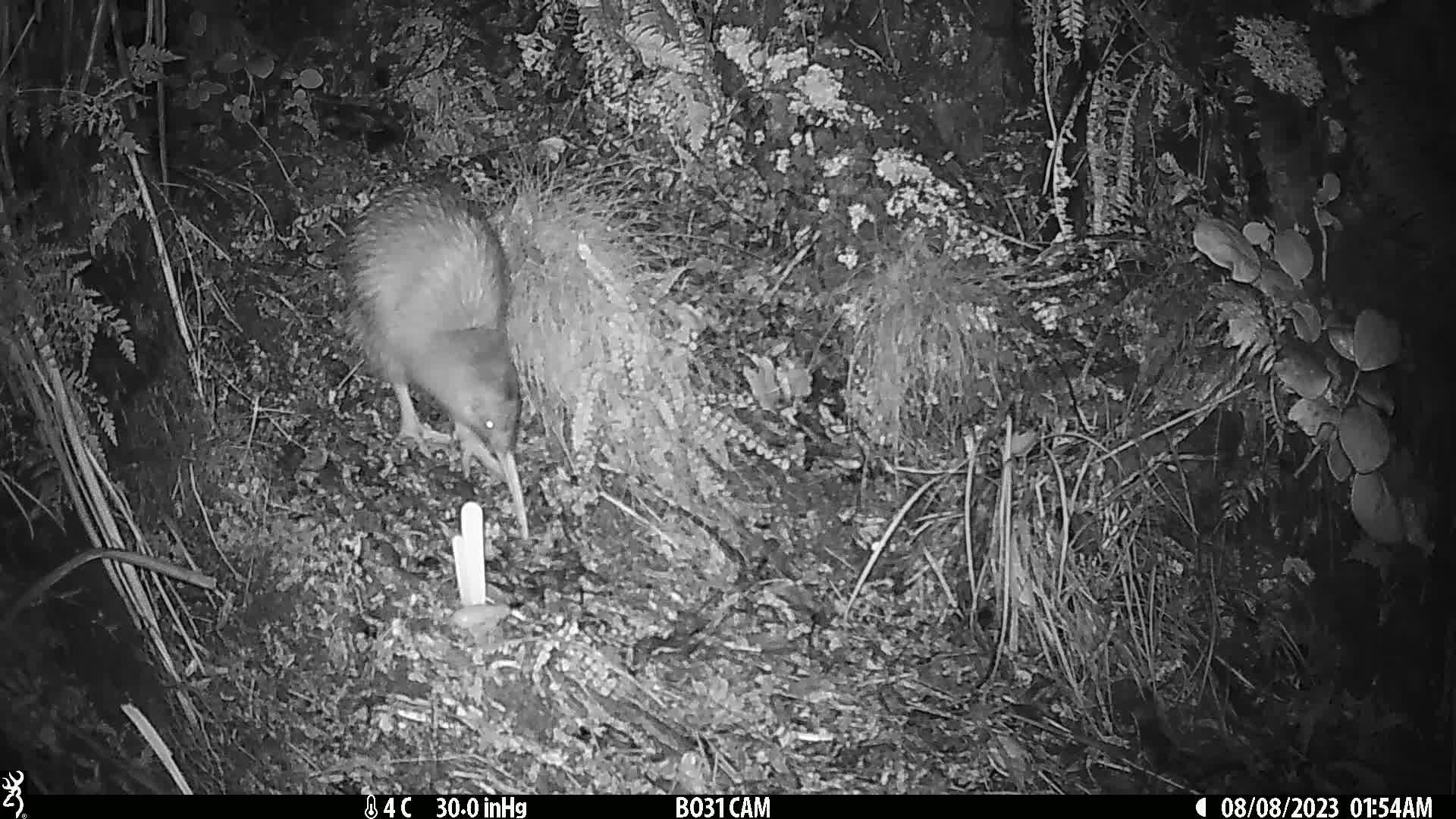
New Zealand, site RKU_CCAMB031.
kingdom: Animalia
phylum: Chordata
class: Aves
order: Apterygiformes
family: Apterygidae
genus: Apteryx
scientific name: Apteryx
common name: kiwi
Kiwi (Apteryx).